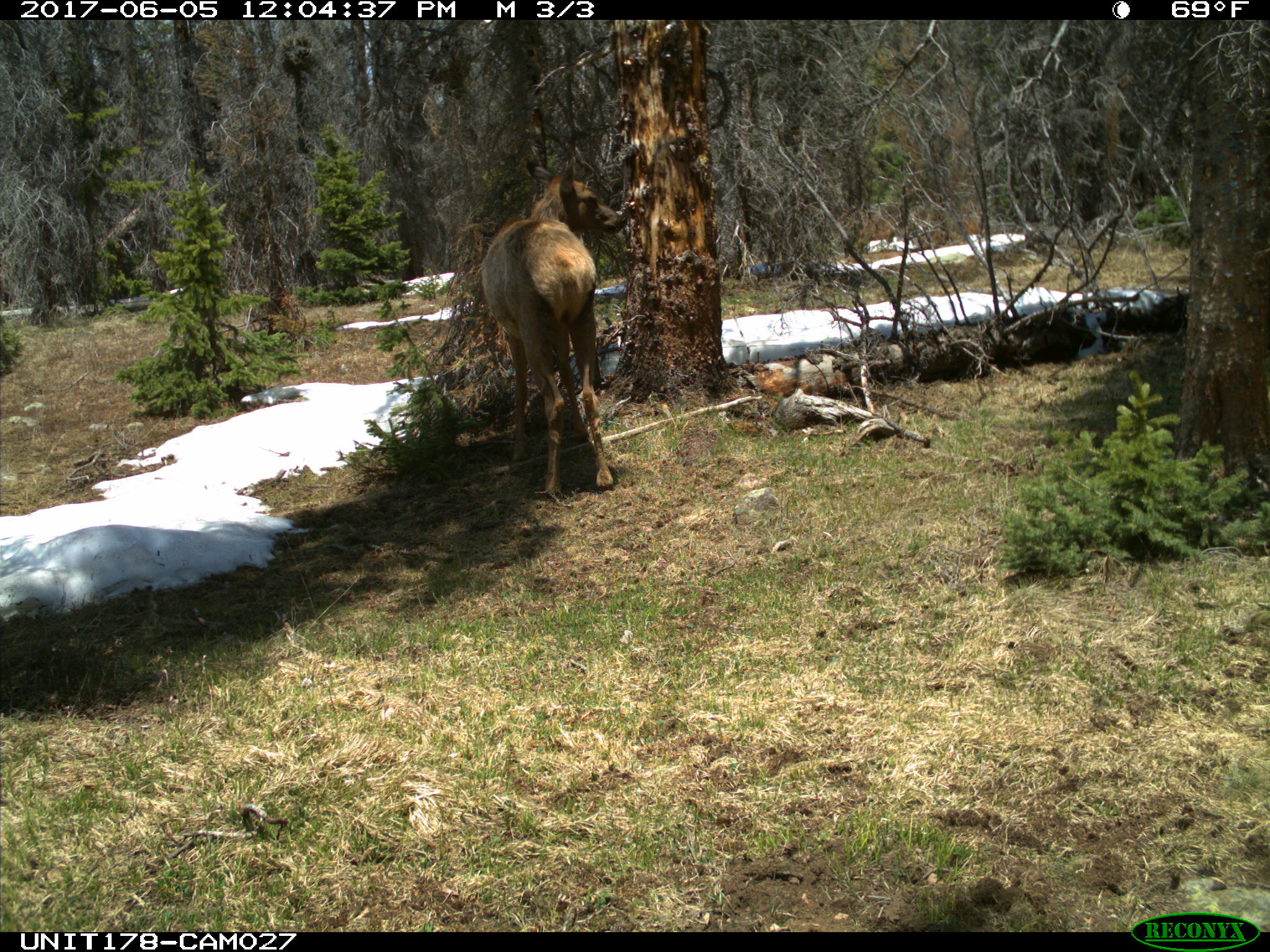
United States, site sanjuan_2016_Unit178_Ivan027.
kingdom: Animalia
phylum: Chordata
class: Mammalia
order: Artiodactyla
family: Cervidae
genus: Cervus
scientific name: Cervus elaphus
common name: red deer